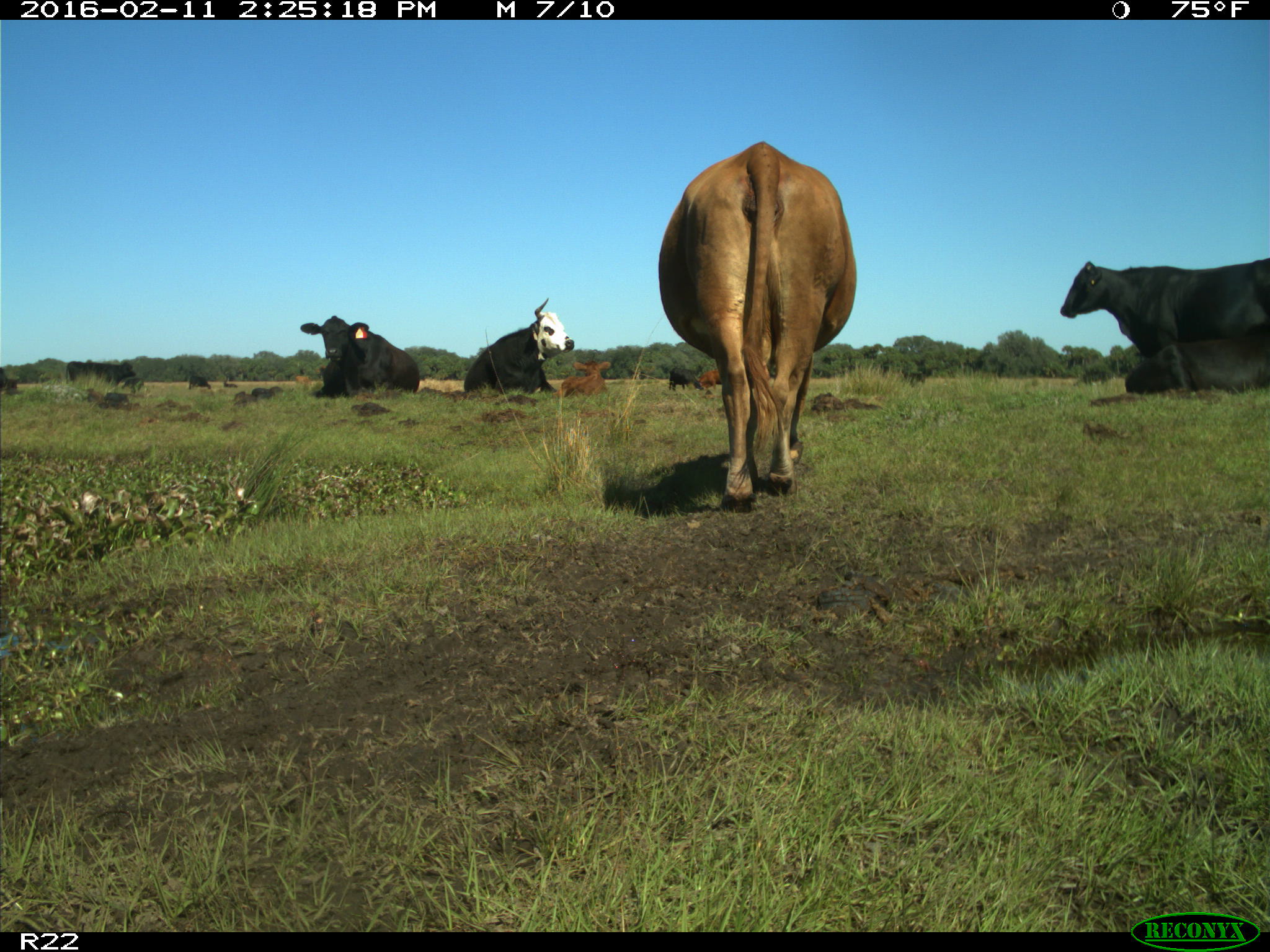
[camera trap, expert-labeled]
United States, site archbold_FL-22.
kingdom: Animalia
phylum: Chordata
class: Mammalia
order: Artiodactyla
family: Bovidae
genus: Bos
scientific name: Bos taurus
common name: domestic cow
Bos taurus (domestic cow).